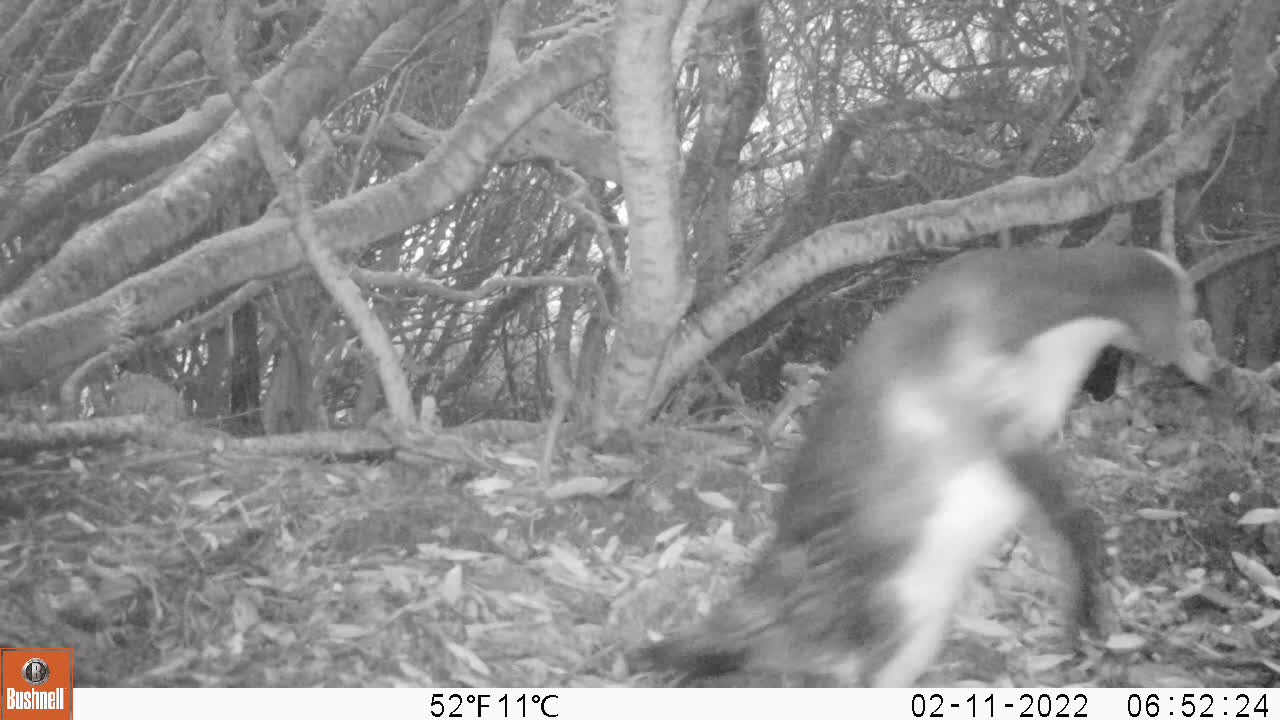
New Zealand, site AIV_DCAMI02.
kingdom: Animalia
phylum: Chordata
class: Aves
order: Sphenisciformes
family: Spheniscidae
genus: Megadyptes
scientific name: Megadyptes antipodes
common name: yellow-eyed penguin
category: yellow eyed penguin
Yellow eyed penguin (yellow-eyed penguin) (Megadyptes antipodes).